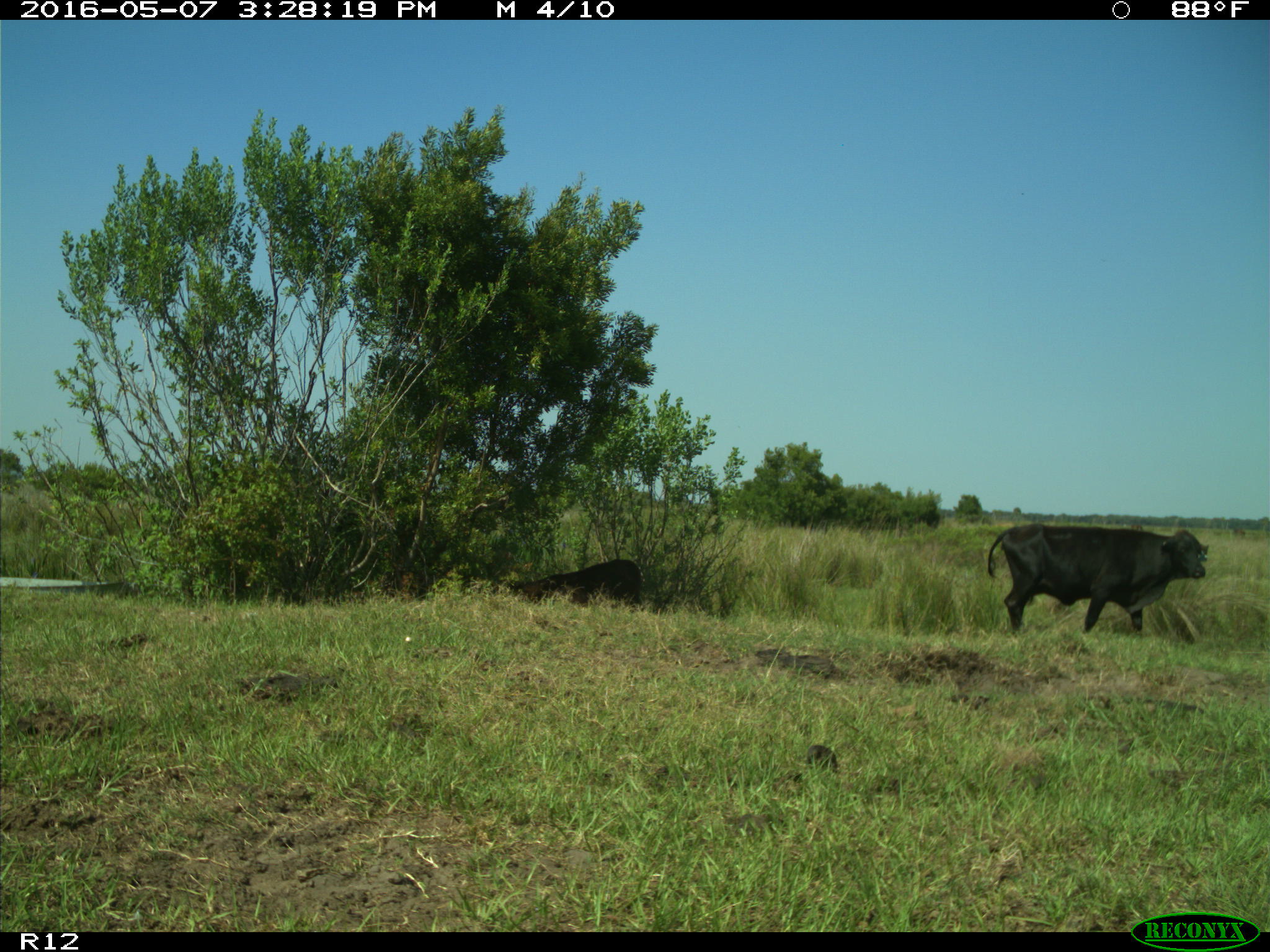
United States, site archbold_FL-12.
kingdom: Animalia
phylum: Chordata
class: Mammalia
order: Artiodactyla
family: Bovidae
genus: Bos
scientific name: Bos taurus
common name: domestic cow